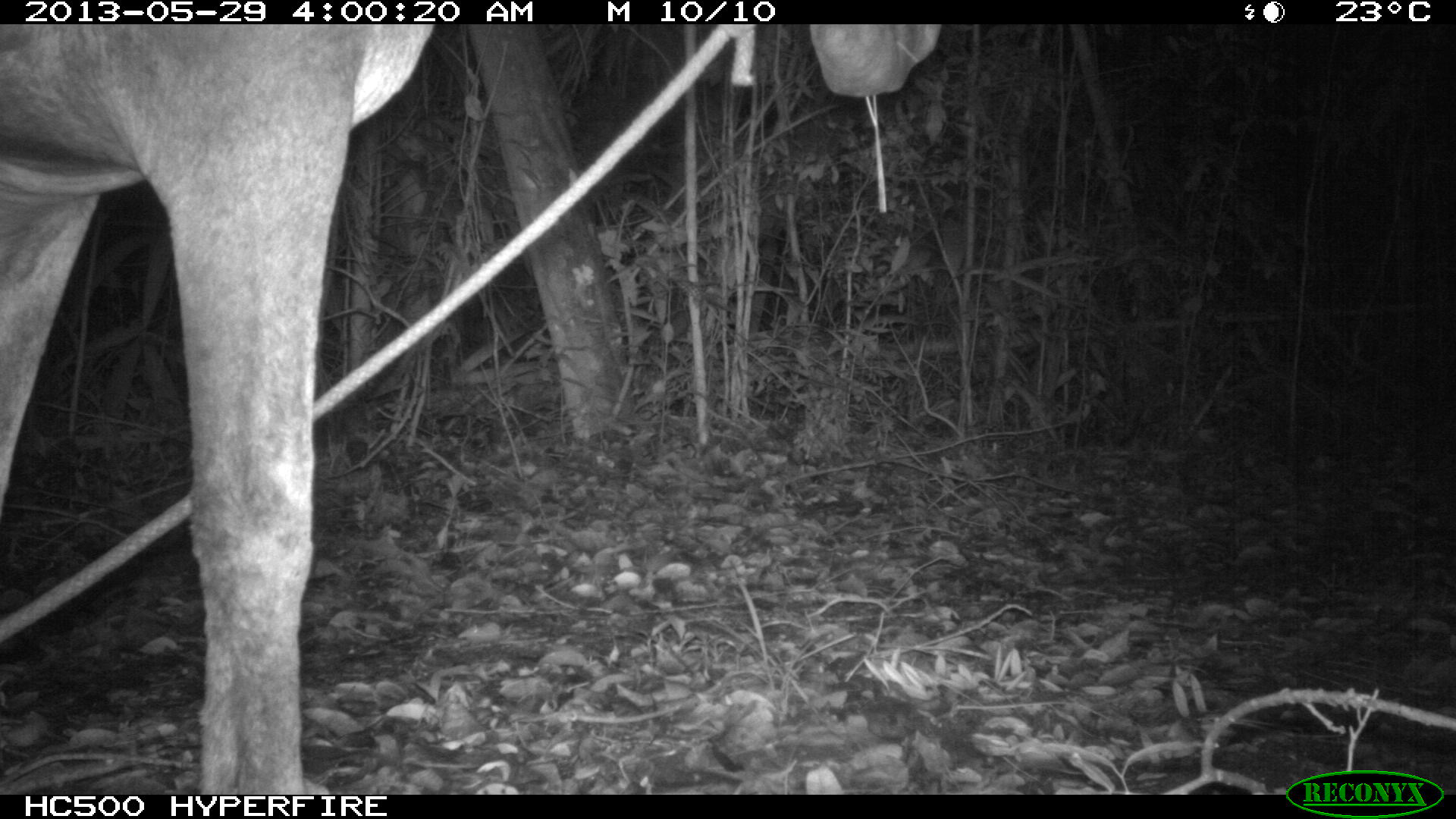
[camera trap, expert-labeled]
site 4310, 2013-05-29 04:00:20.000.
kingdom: Animalia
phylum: Chordata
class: Mammalia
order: Perissodactyla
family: Equidae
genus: Equus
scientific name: Equus ferus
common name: wild horse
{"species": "Equus ferus (wild horse)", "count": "1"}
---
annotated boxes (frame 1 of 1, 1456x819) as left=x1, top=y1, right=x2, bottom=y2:
equus ferus: left=0, top=23, right=944, bottom=794